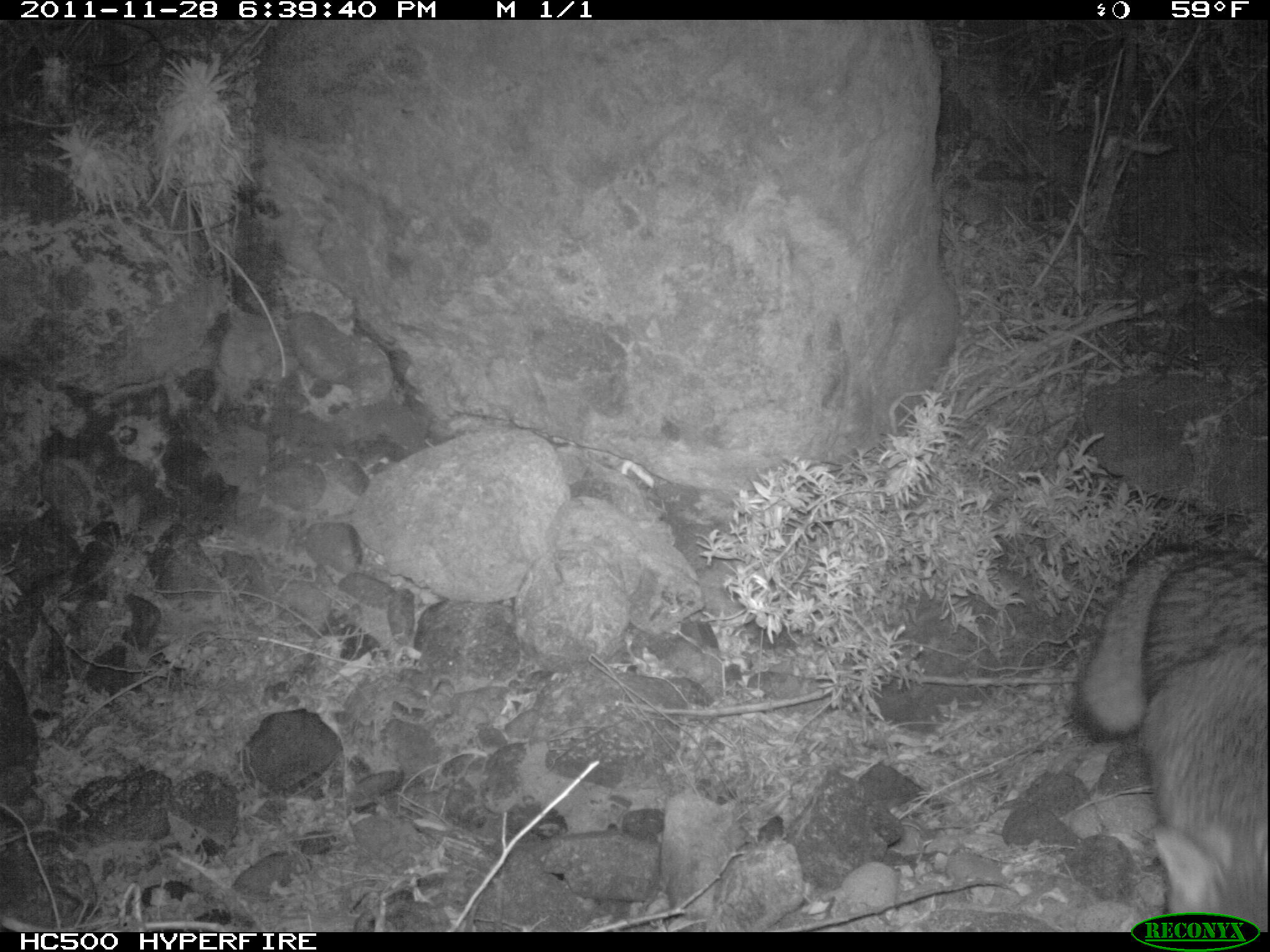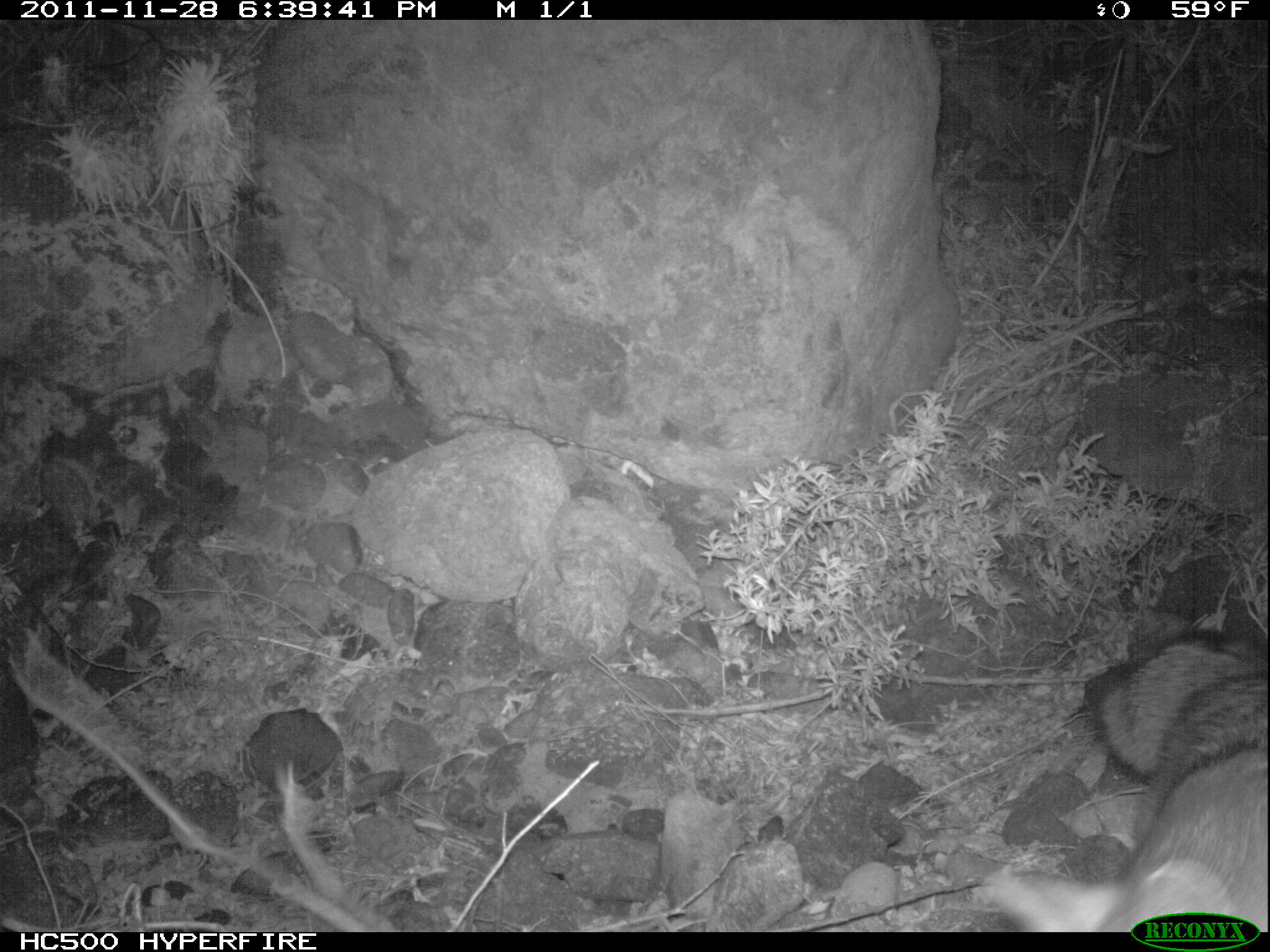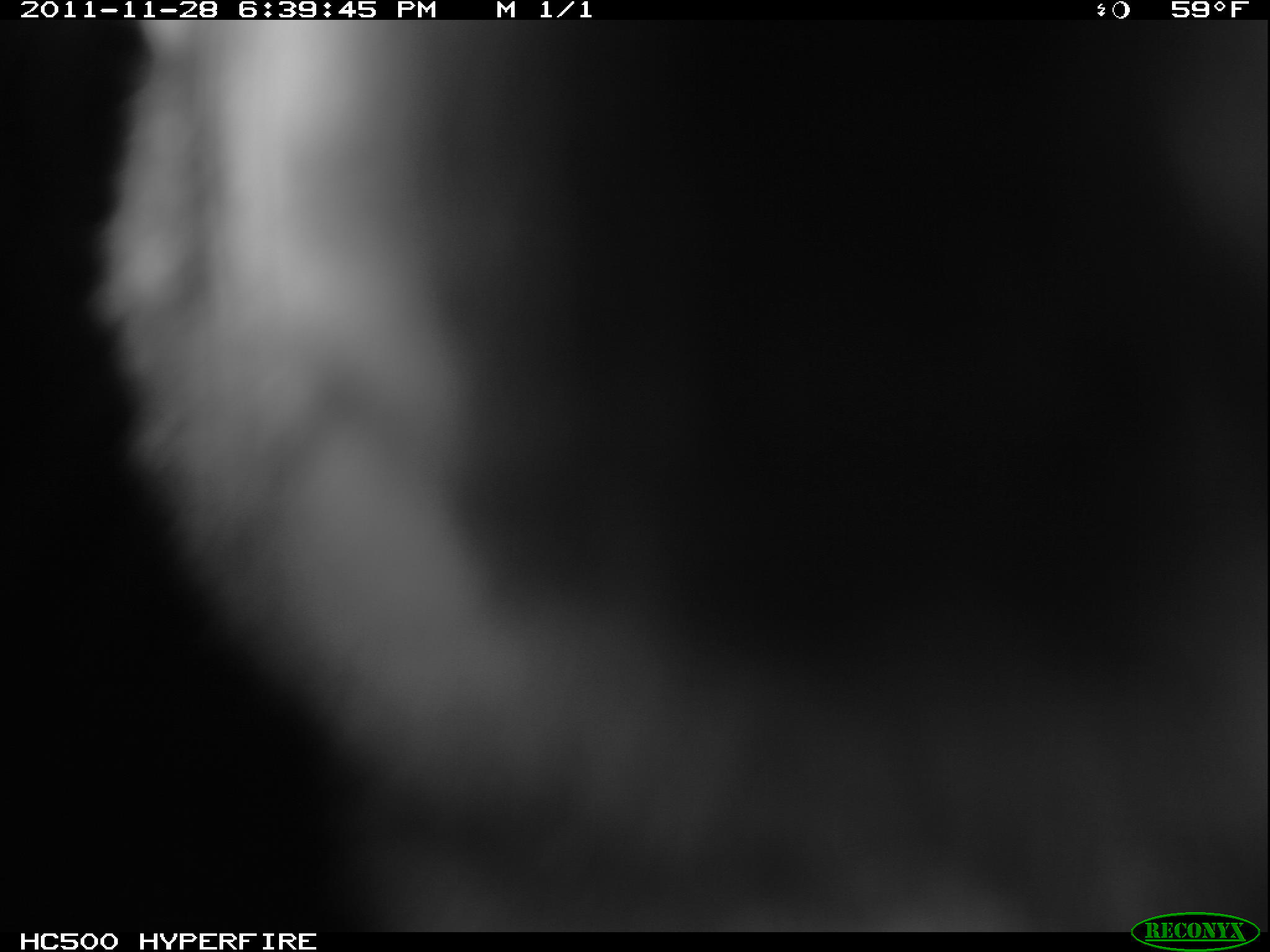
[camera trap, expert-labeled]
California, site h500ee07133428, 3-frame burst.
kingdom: Animalia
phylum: Chordata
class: Mammalia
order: Carnivora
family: Canidae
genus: Urocyon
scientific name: Urocyon littoralis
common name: island fox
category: fox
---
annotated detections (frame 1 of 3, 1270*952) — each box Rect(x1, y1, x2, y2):
fox: Rect(1076, 540, 1269, 932)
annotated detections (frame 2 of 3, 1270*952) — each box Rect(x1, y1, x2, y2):
fox: Rect(988, 627, 1268, 931)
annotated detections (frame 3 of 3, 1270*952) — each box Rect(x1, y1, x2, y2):
fox: Rect(85, 20, 1269, 927)